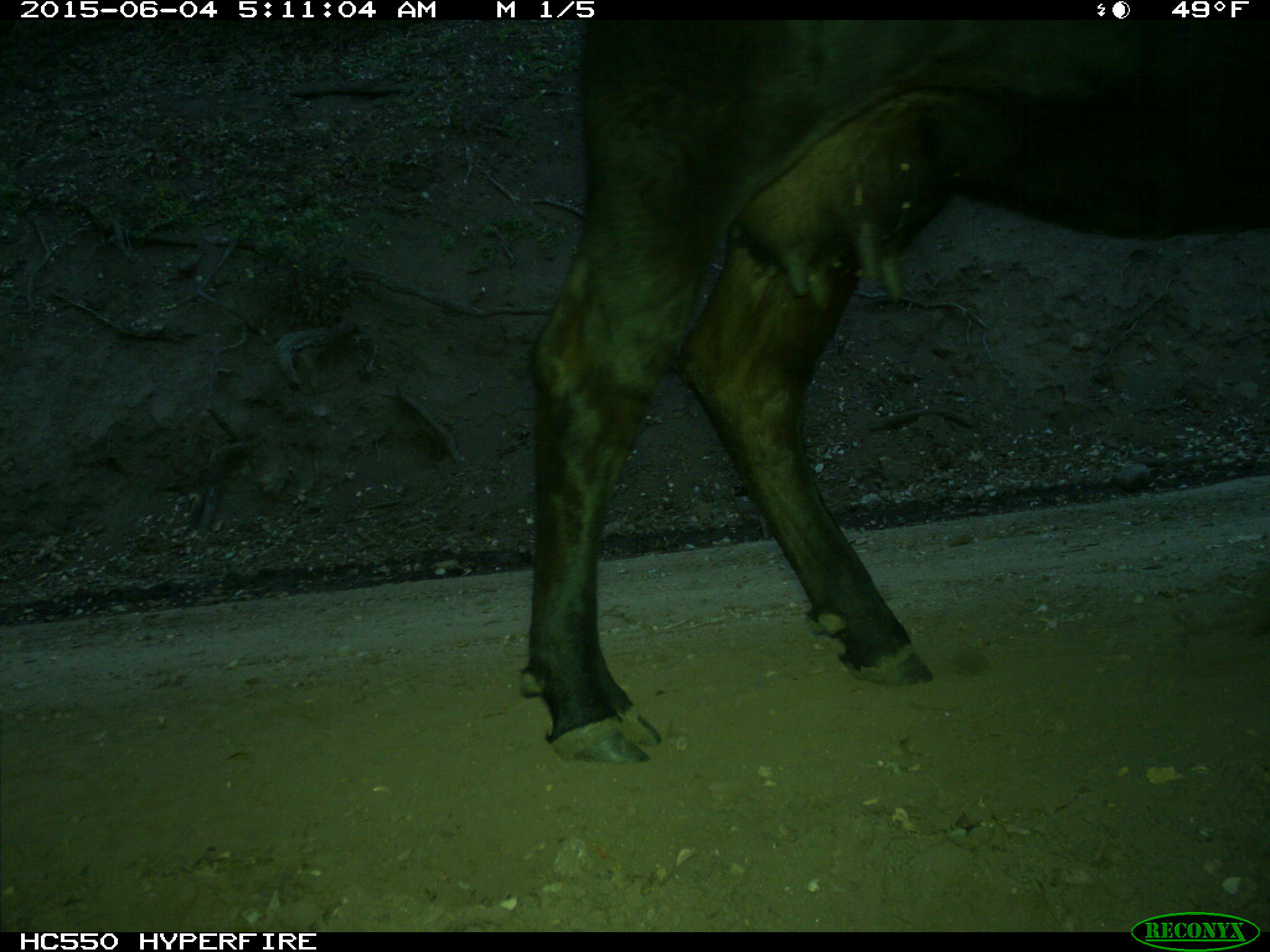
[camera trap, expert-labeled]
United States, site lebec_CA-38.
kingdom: Animalia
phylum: Chordata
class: Mammalia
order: Artiodactyla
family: Bovidae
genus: Bos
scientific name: Bos taurus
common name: domestic cow